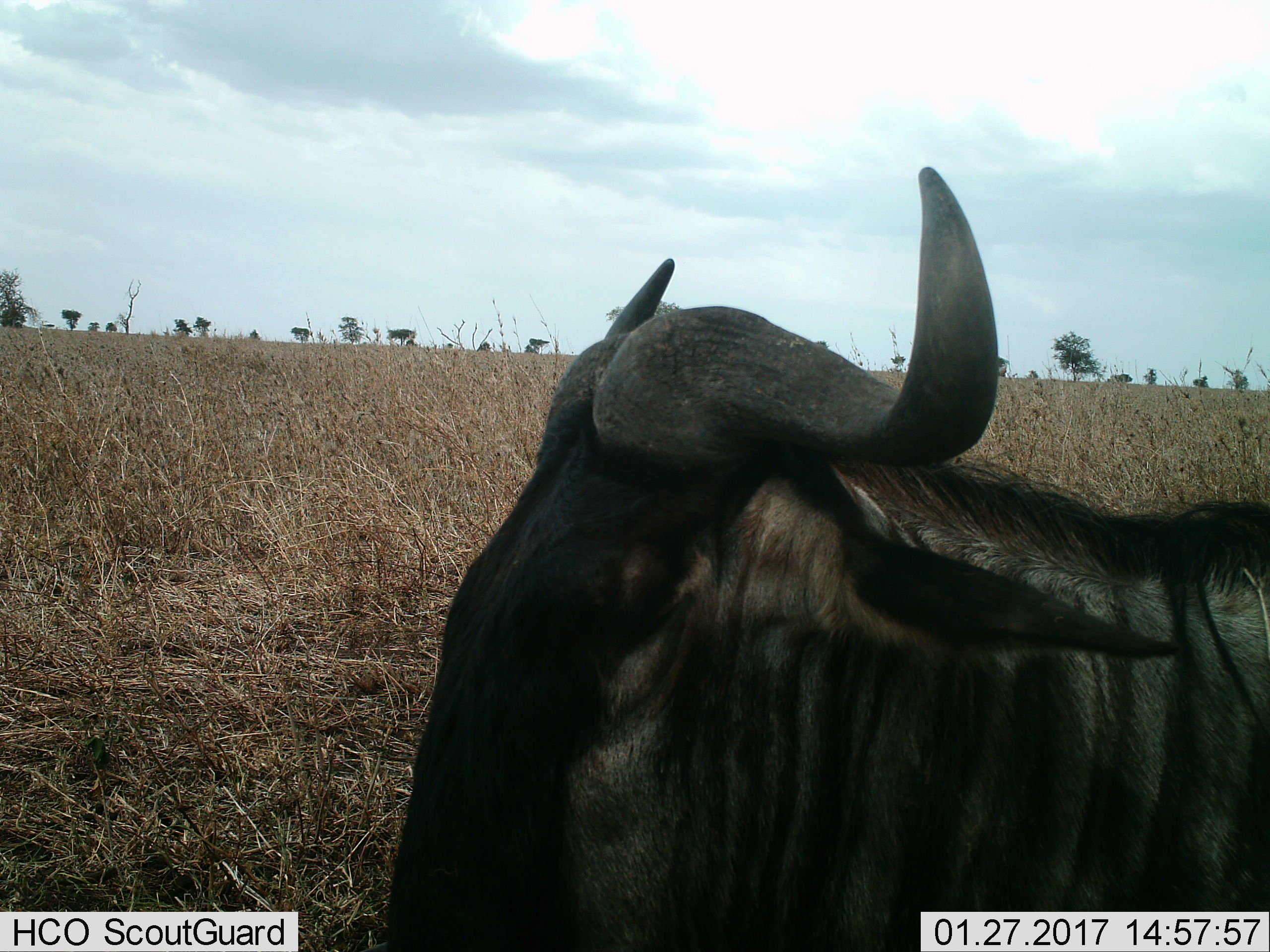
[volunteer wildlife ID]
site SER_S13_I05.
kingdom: Animalia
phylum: Chordata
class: Mammalia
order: Artiodactyla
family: Bovidae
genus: Connochaetes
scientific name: Connochaetes taurinus taurinus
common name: blue wildebeest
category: wildebeestblue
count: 1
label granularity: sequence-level